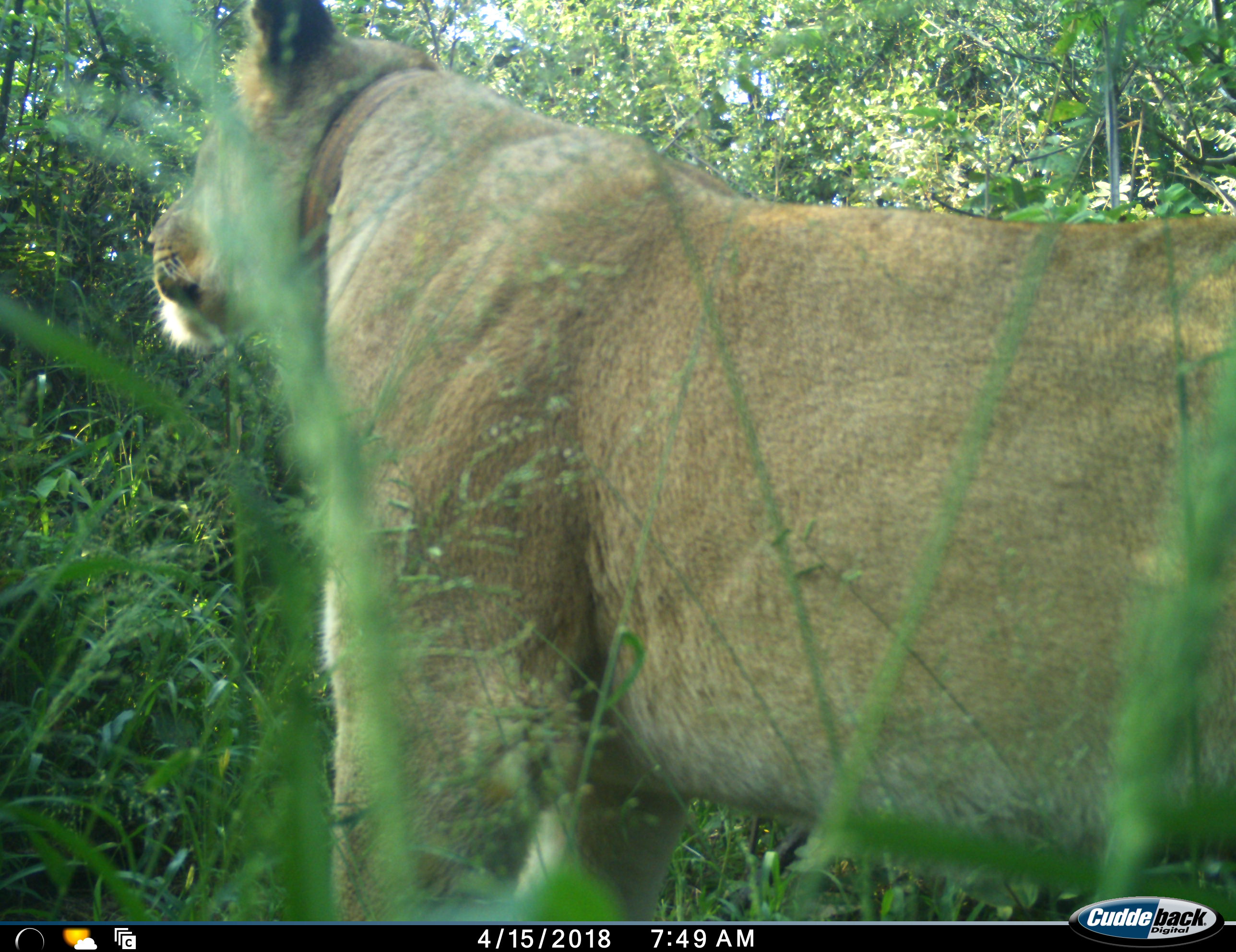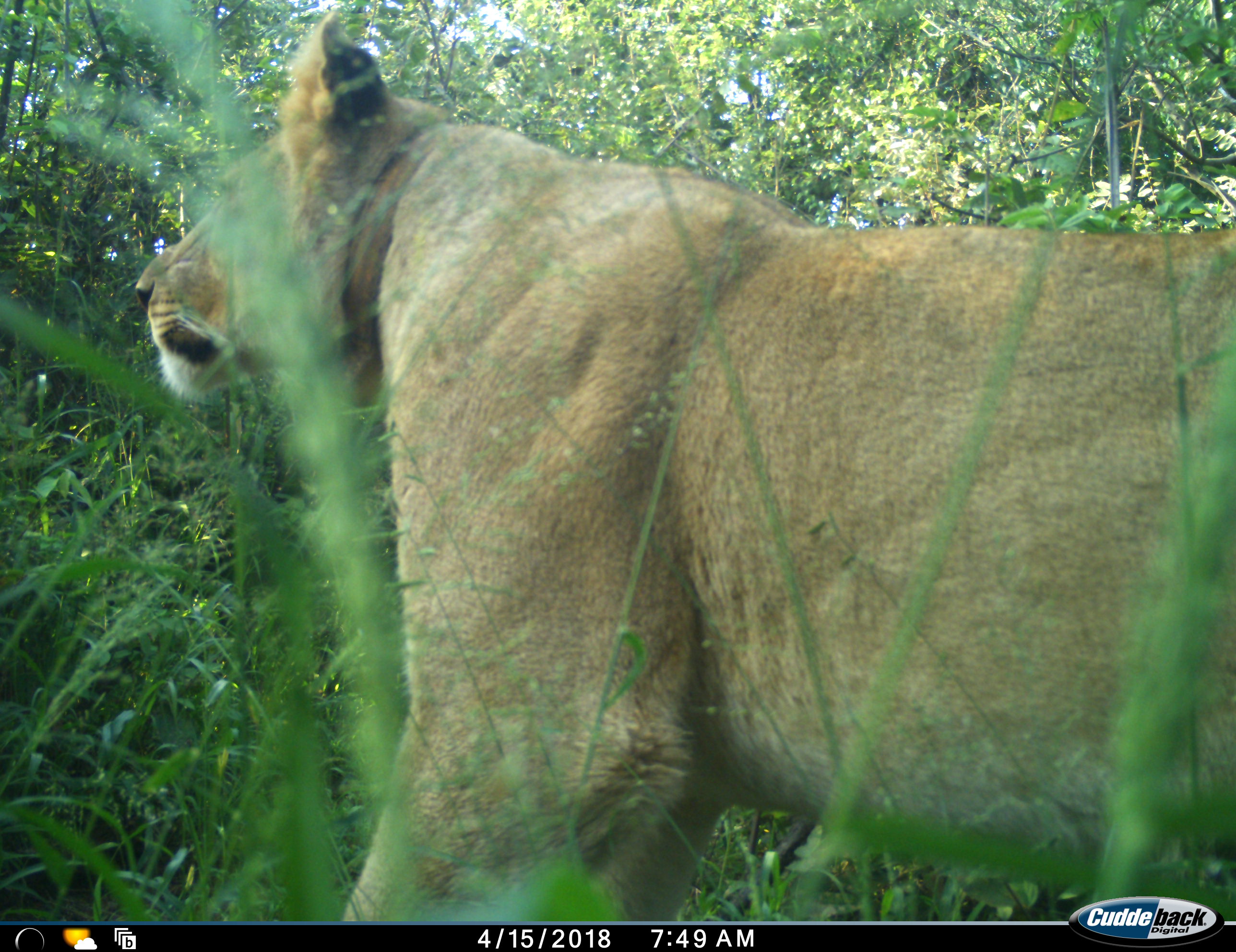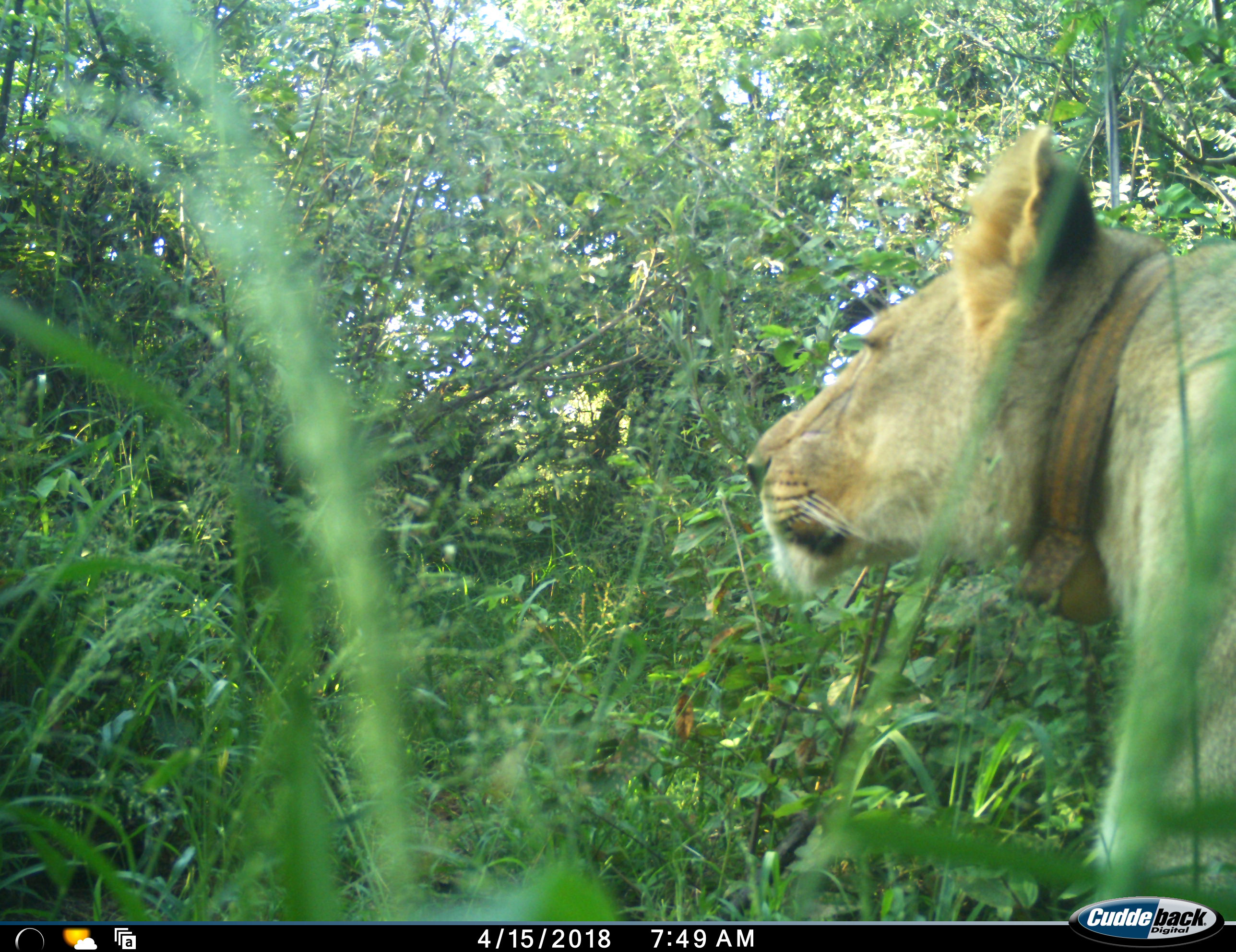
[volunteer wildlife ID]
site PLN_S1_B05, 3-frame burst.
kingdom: Animalia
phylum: Chordata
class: Mammalia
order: Carnivora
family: Felidae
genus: Panthera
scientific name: Panthera leo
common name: lion female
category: lionfemale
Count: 1.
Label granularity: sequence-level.